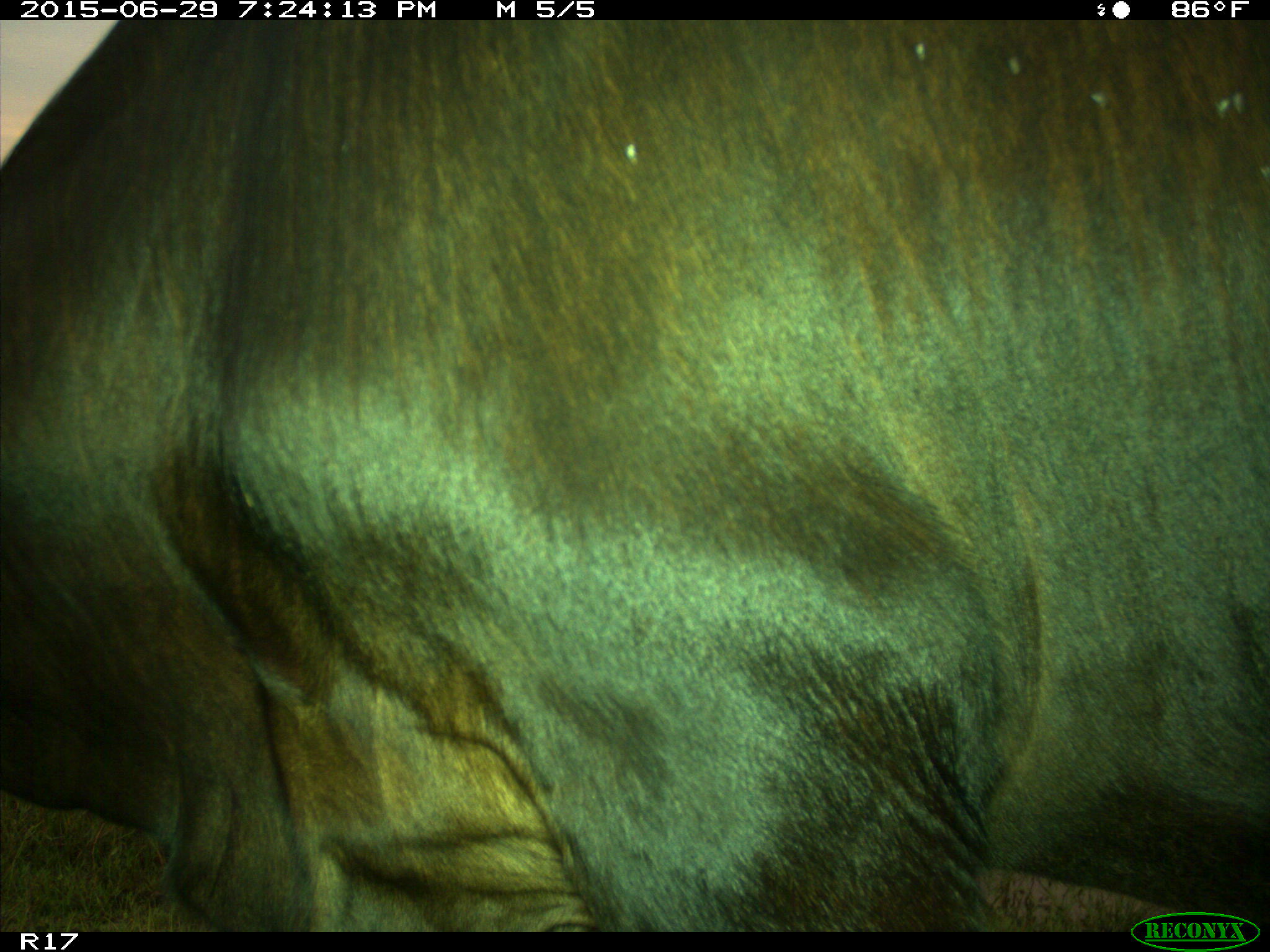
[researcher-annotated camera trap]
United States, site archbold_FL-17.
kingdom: Animalia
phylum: Chordata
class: Mammalia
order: Artiodactyla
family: Bovidae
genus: Bos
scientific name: Bos taurus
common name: domestic cow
Bos taurus (domestic cow).